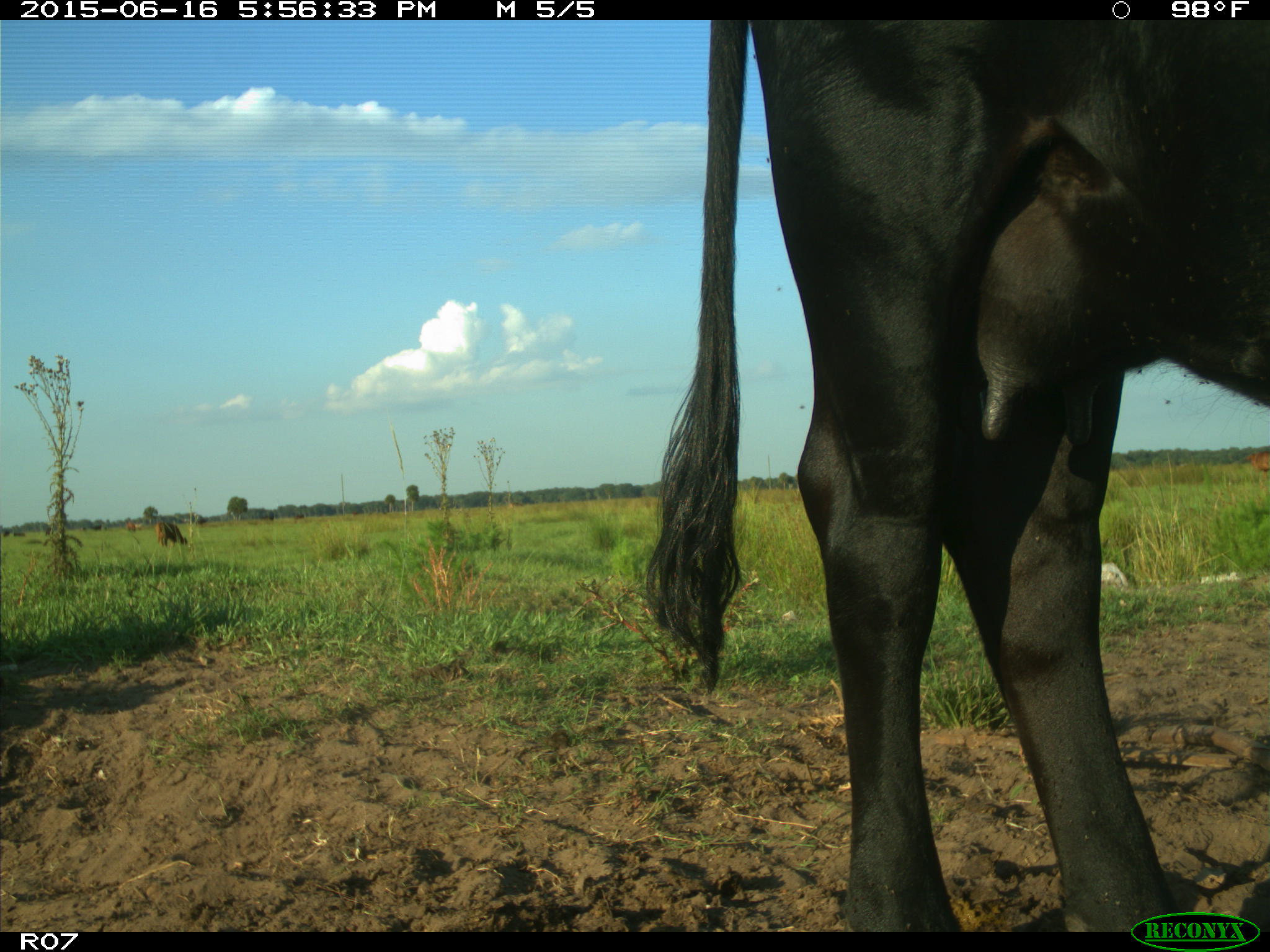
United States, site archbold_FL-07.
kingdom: Animalia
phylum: Chordata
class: Mammalia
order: Artiodactyla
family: Bovidae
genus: Bos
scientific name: Bos taurus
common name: domestic cow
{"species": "Bos taurus (domestic cow)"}